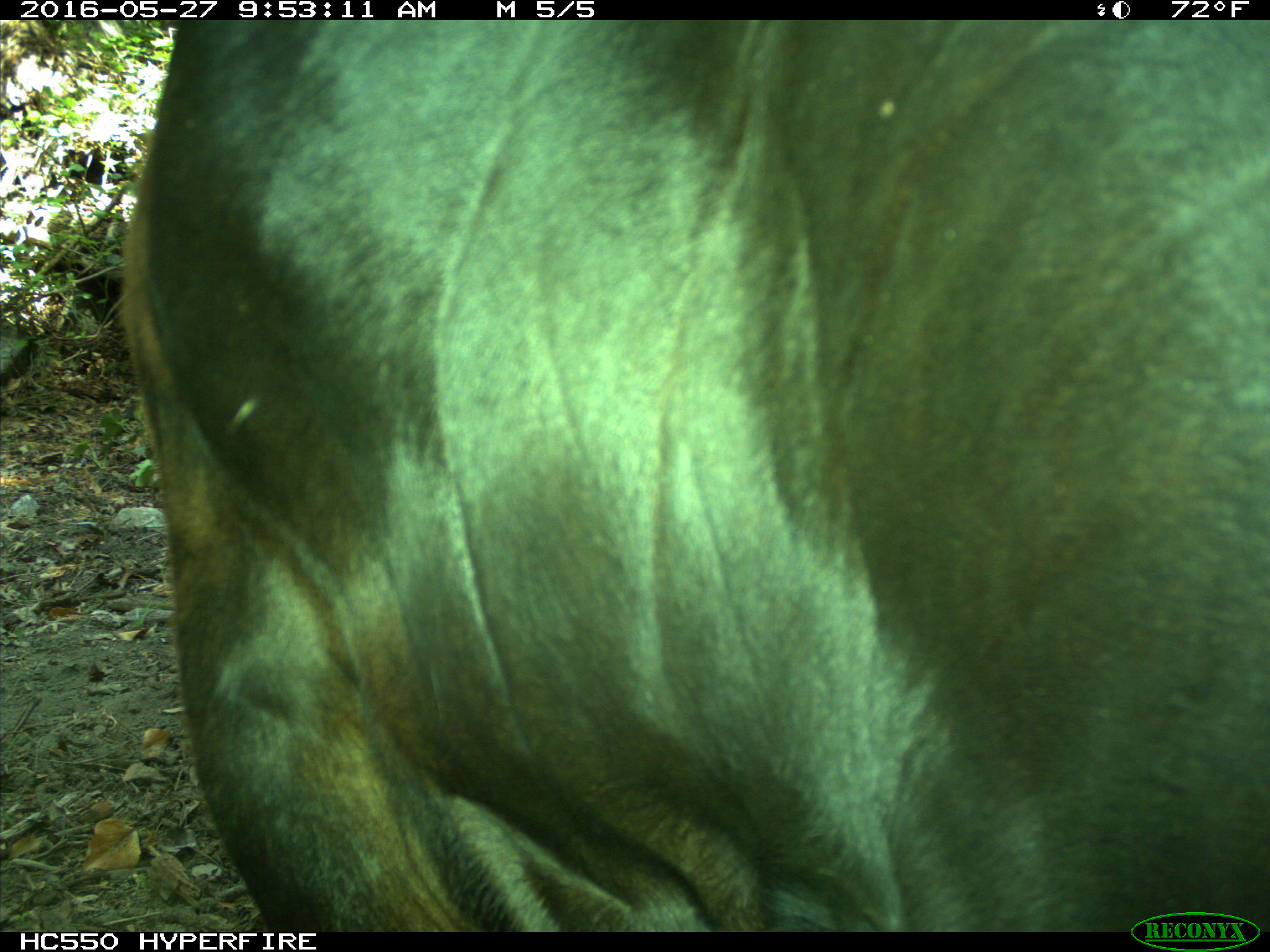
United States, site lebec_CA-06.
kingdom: Animalia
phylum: Chordata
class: Mammalia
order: Artiodactyla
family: Bovidae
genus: Bos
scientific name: Bos taurus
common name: domestic cow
Bos taurus (domestic cow).